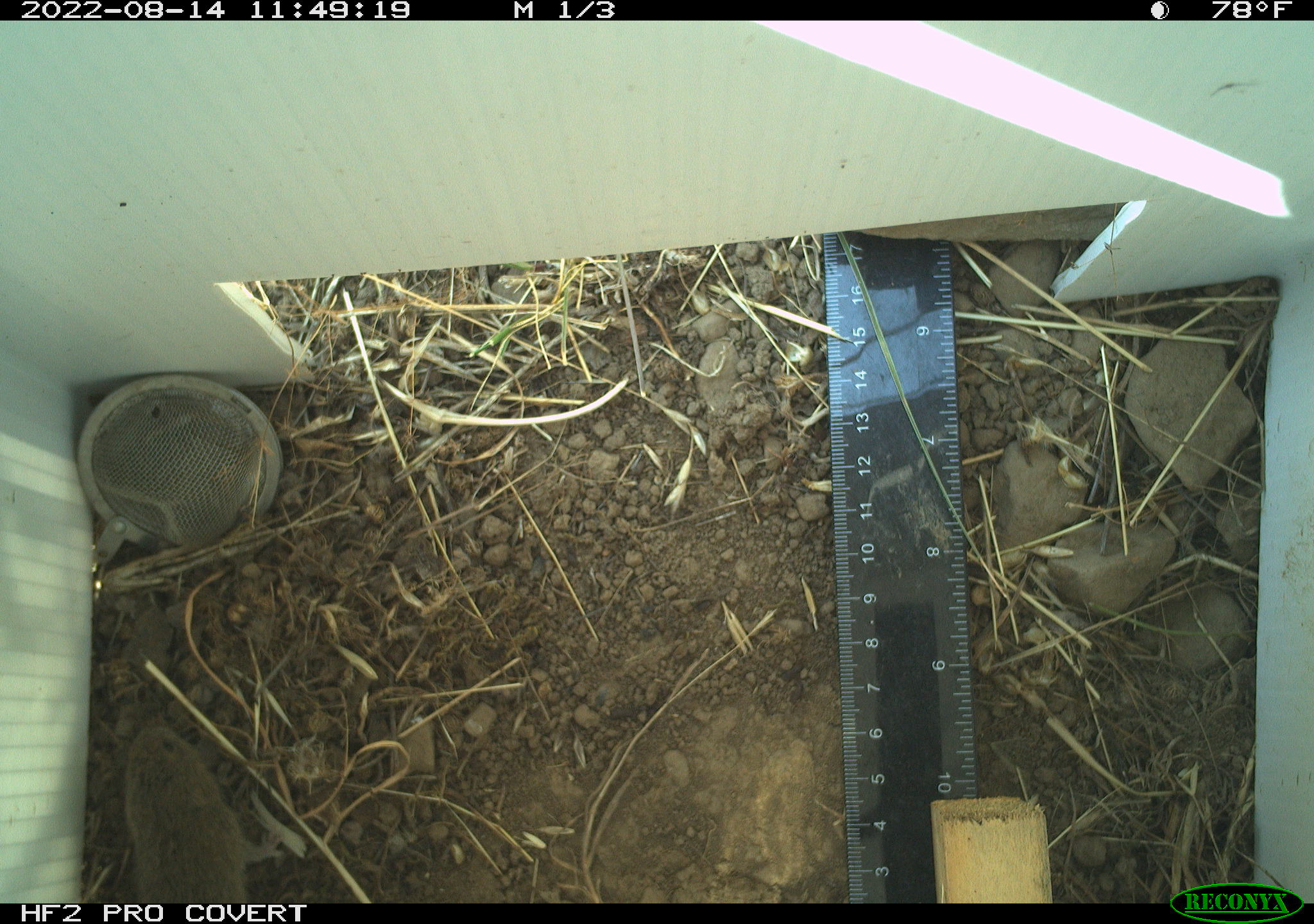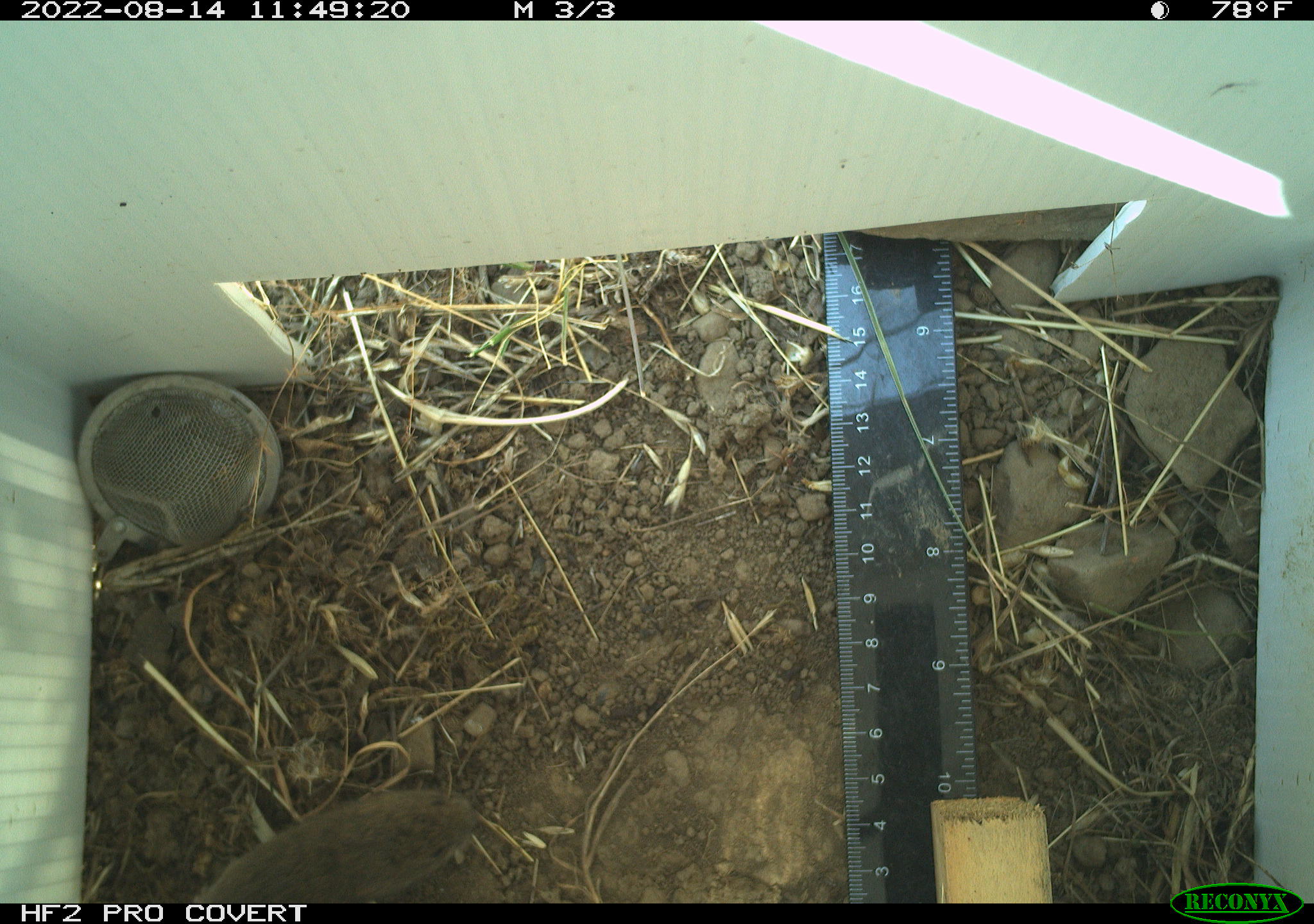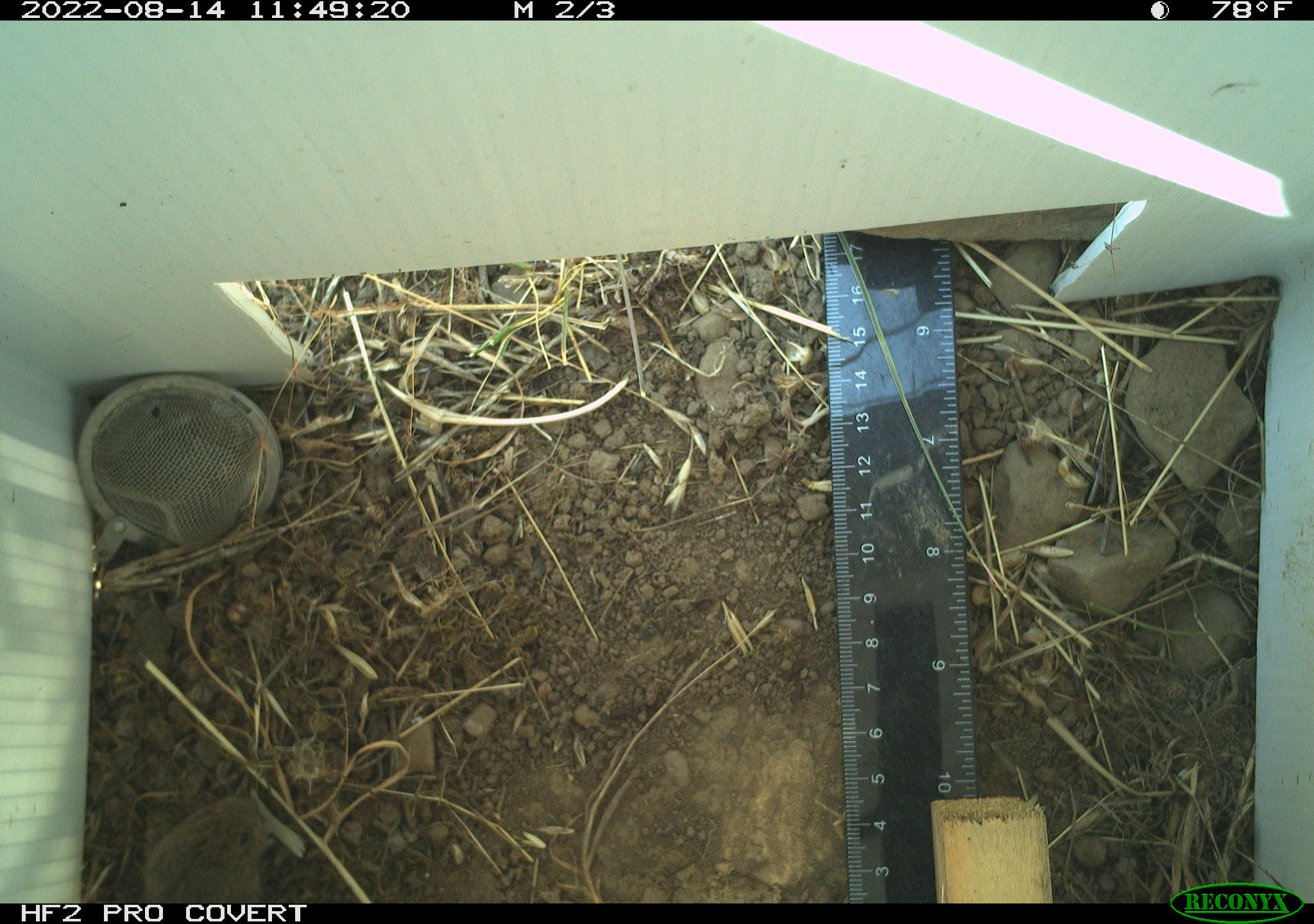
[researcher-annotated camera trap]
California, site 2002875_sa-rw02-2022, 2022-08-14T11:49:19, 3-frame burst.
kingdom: Animalia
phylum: Chordata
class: Mammalia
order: Rodentia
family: Cricetidae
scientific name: Arvicolinae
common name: voles, lemmings, and muskrats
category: arvicolinae subfamily